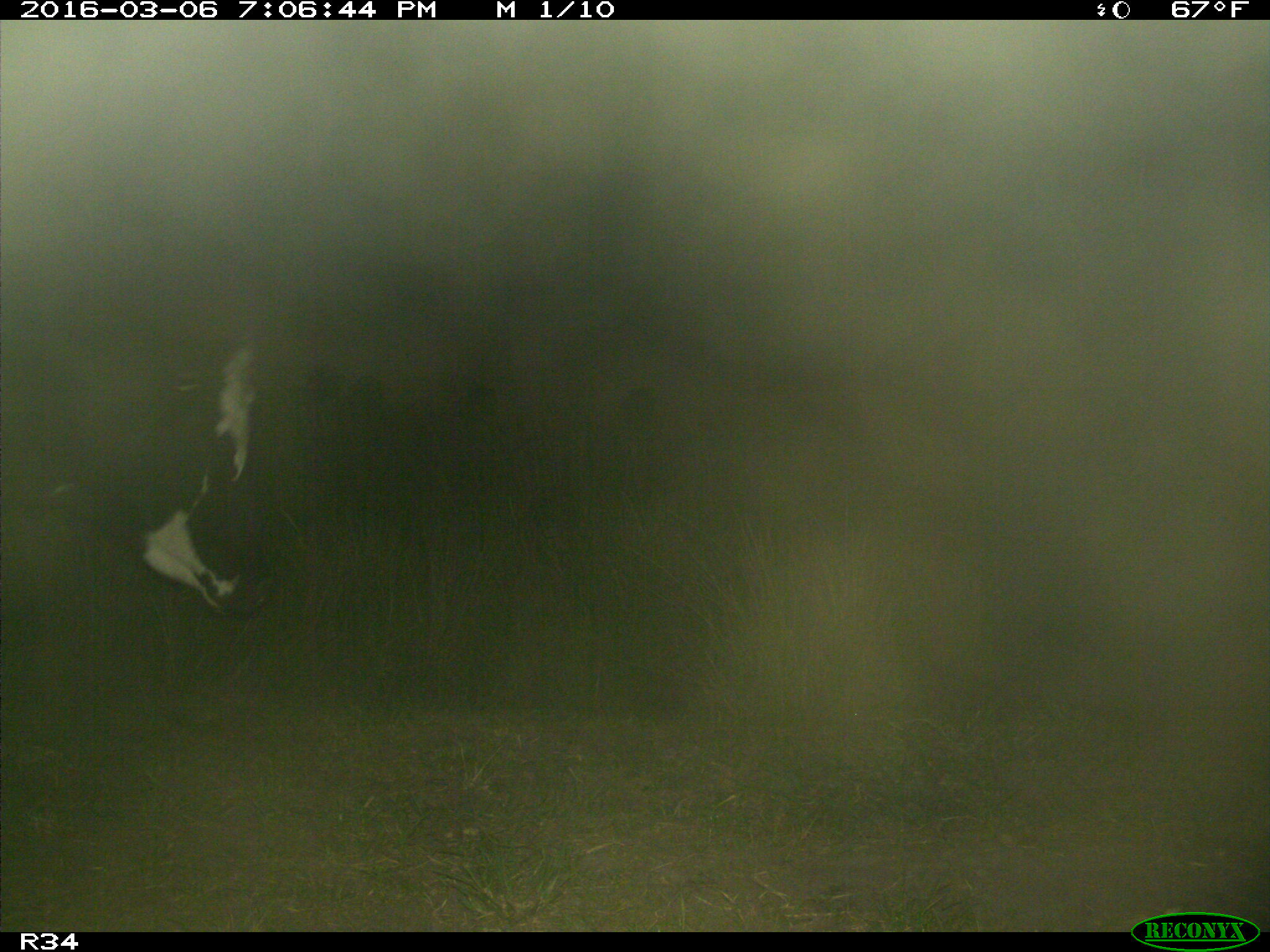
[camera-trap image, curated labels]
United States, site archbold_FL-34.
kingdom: Animalia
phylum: Chordata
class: Mammalia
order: Artiodactyla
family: Bovidae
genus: Bos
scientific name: Bos taurus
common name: domestic cow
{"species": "Bos taurus (domestic cow)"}